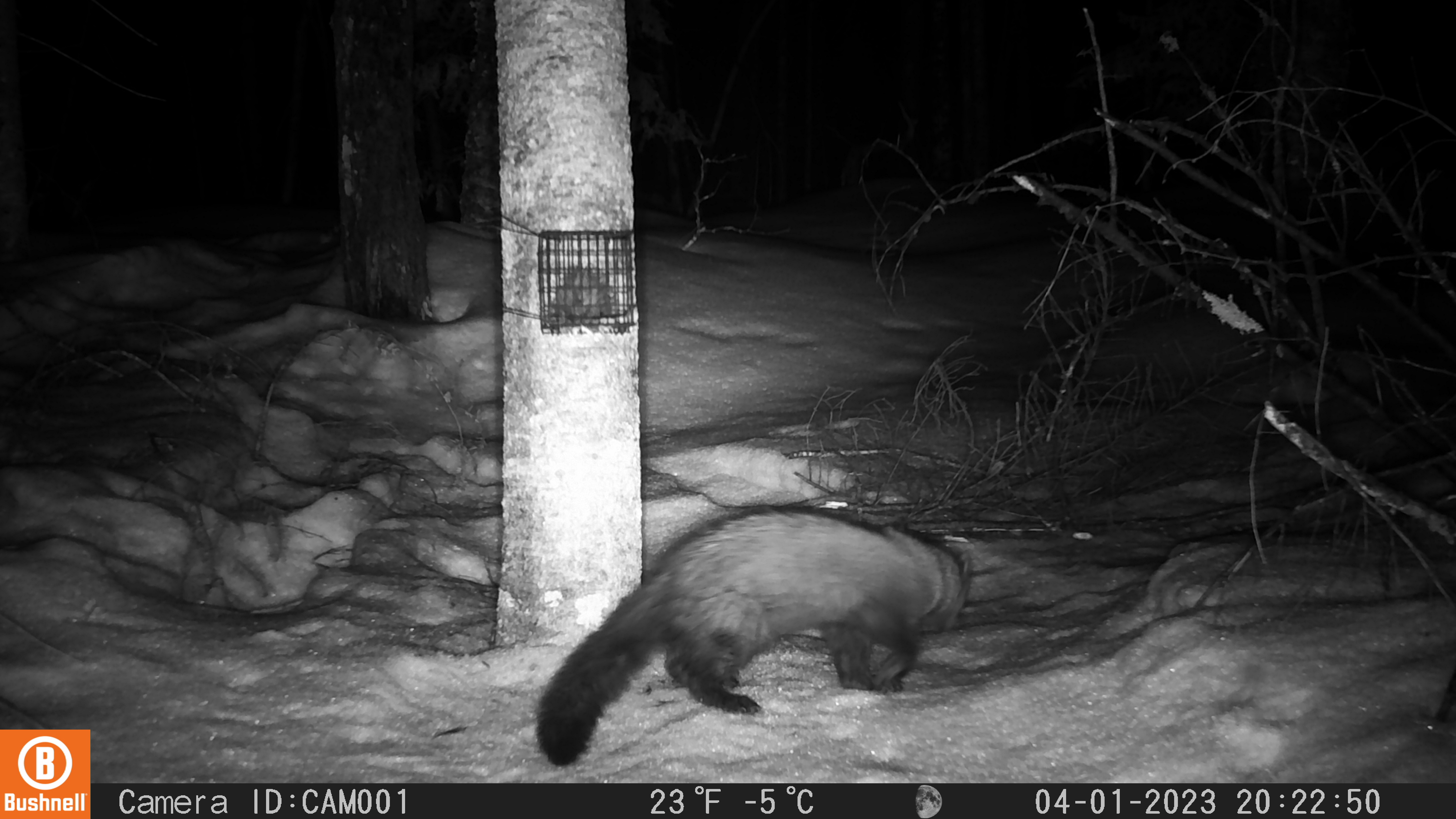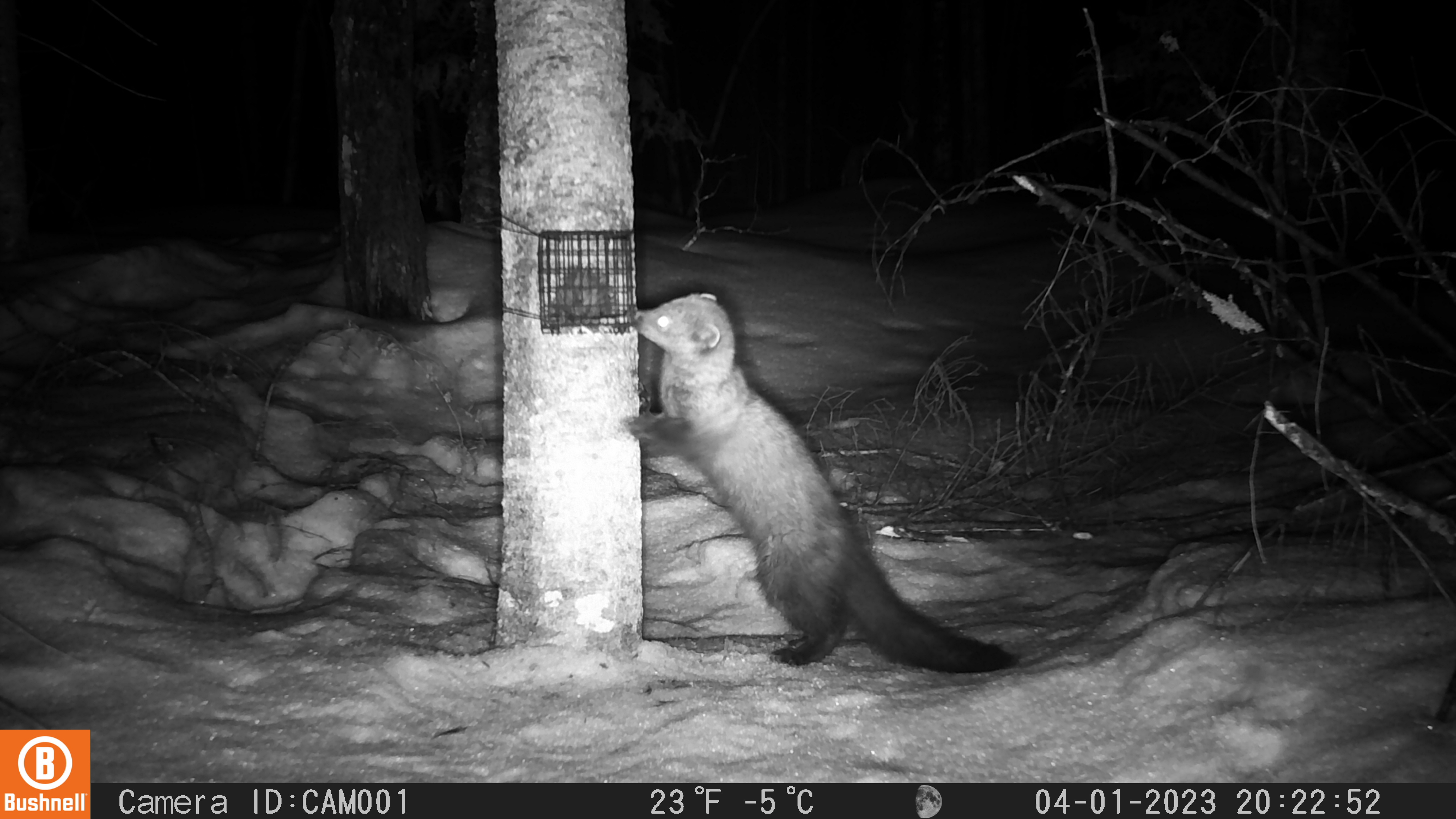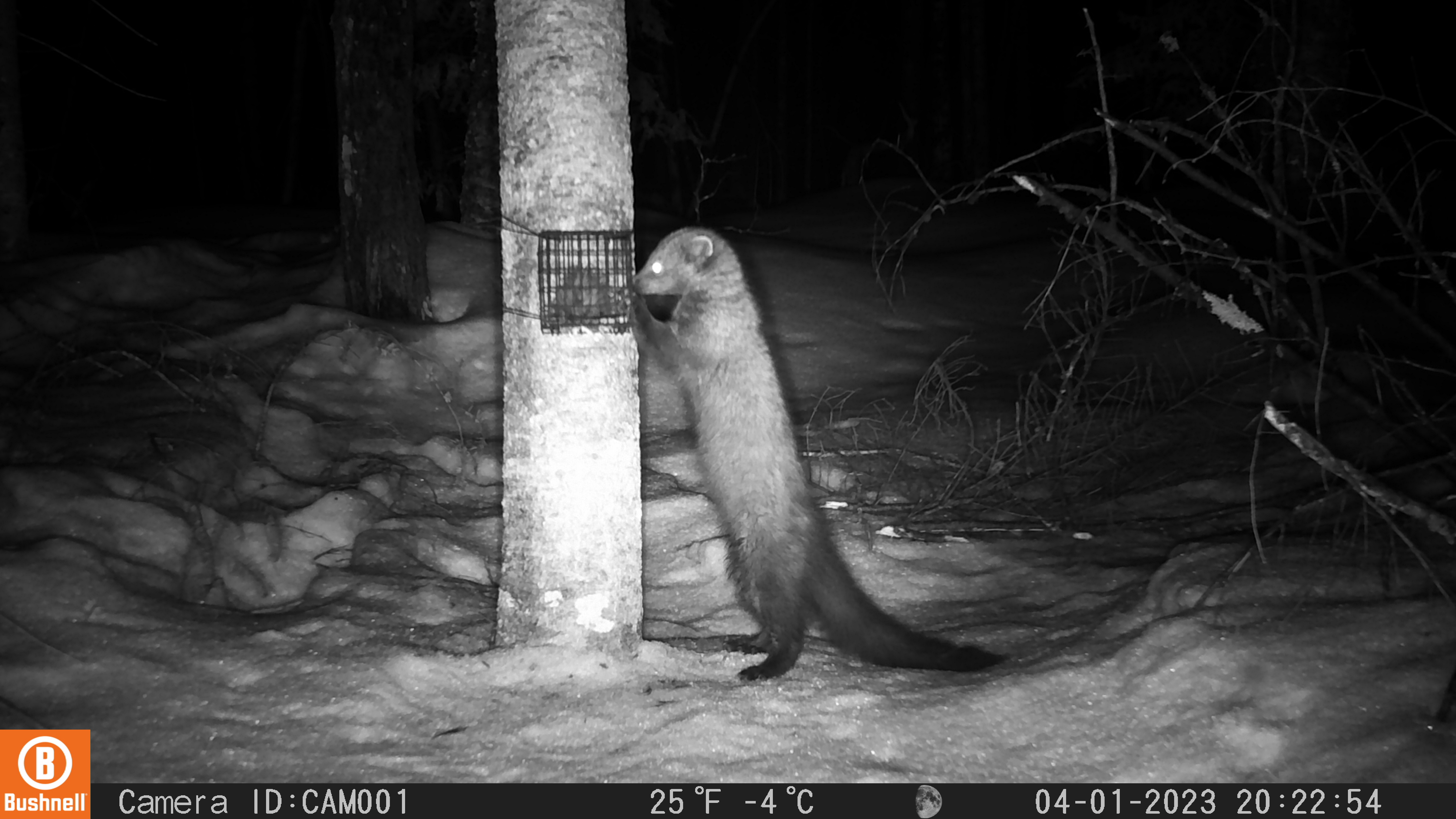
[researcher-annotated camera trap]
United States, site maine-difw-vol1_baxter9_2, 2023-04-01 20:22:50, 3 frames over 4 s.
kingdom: Animalia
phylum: Chordata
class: Mammalia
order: Carnivora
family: Mustelidae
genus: Pekania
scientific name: Pekania pennanti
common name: fisher